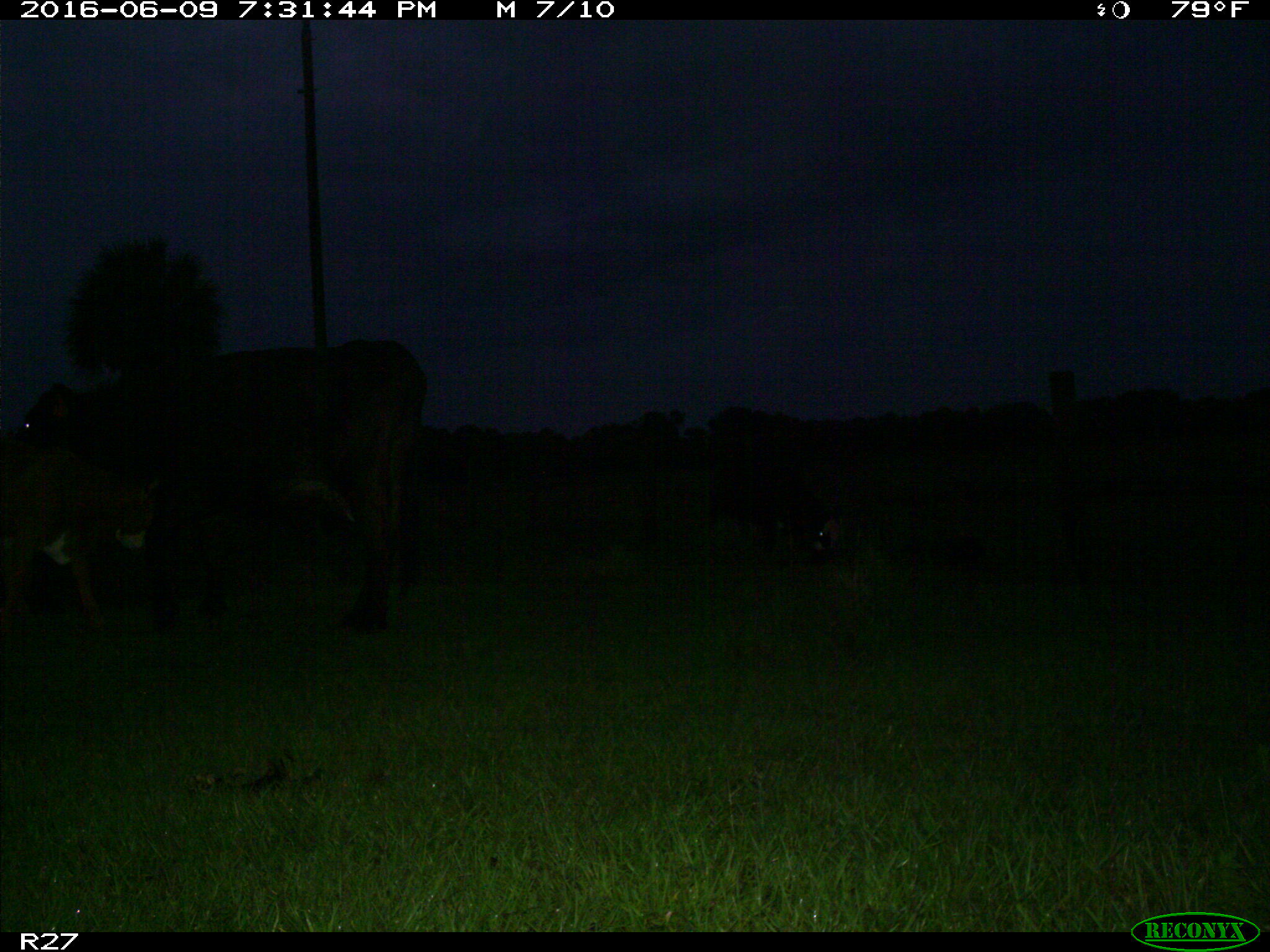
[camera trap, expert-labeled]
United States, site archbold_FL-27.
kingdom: Animalia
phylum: Chordata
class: Mammalia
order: Artiodactyla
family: Bovidae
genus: Bos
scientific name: Bos taurus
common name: domestic cow